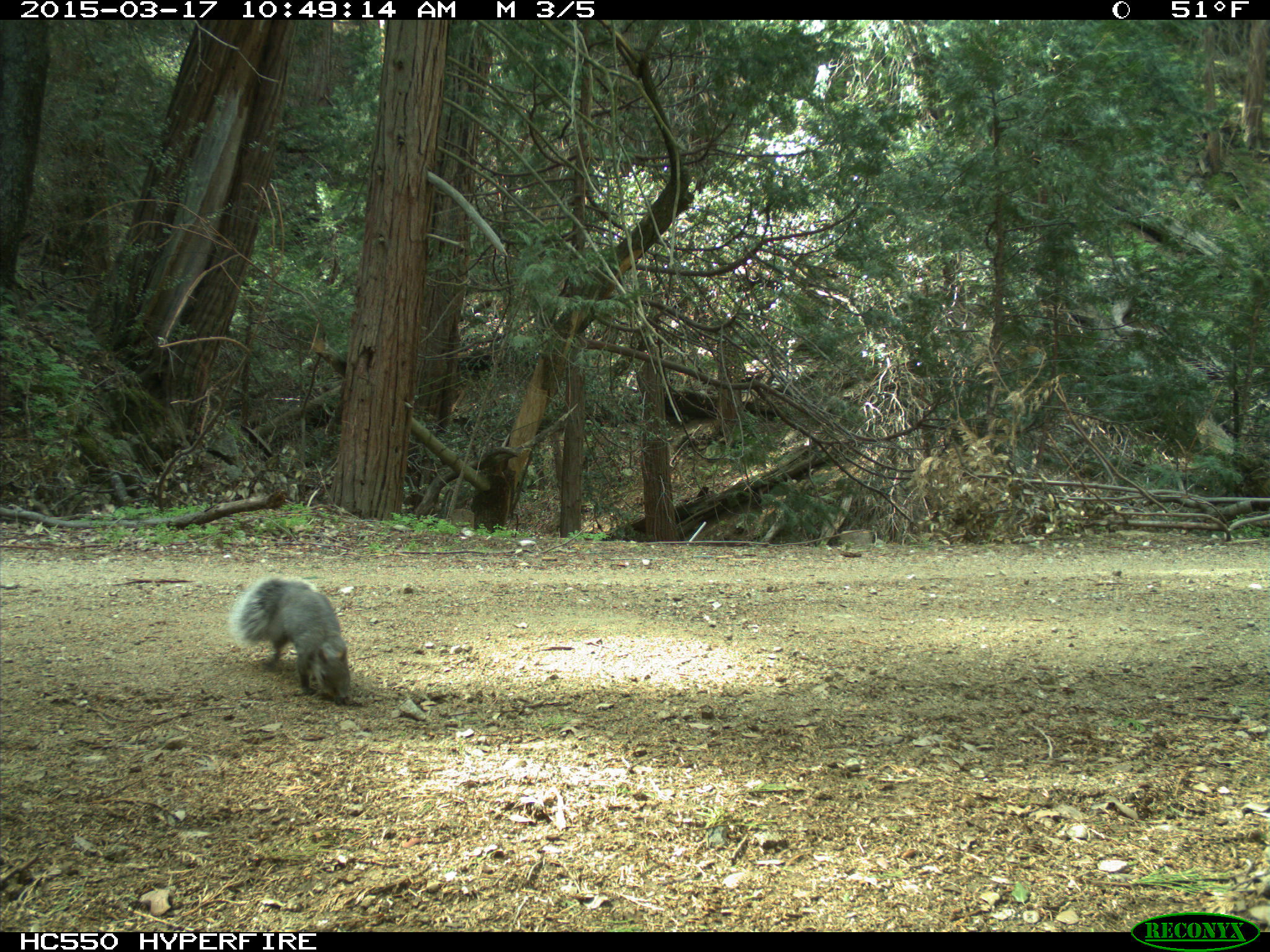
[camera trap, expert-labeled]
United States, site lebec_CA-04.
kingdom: Animalia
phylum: Chordata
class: Mammalia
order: Rodentia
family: Sciuridae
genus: Sciurus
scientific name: Sciurus carolinensis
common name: eastern gray squirrel